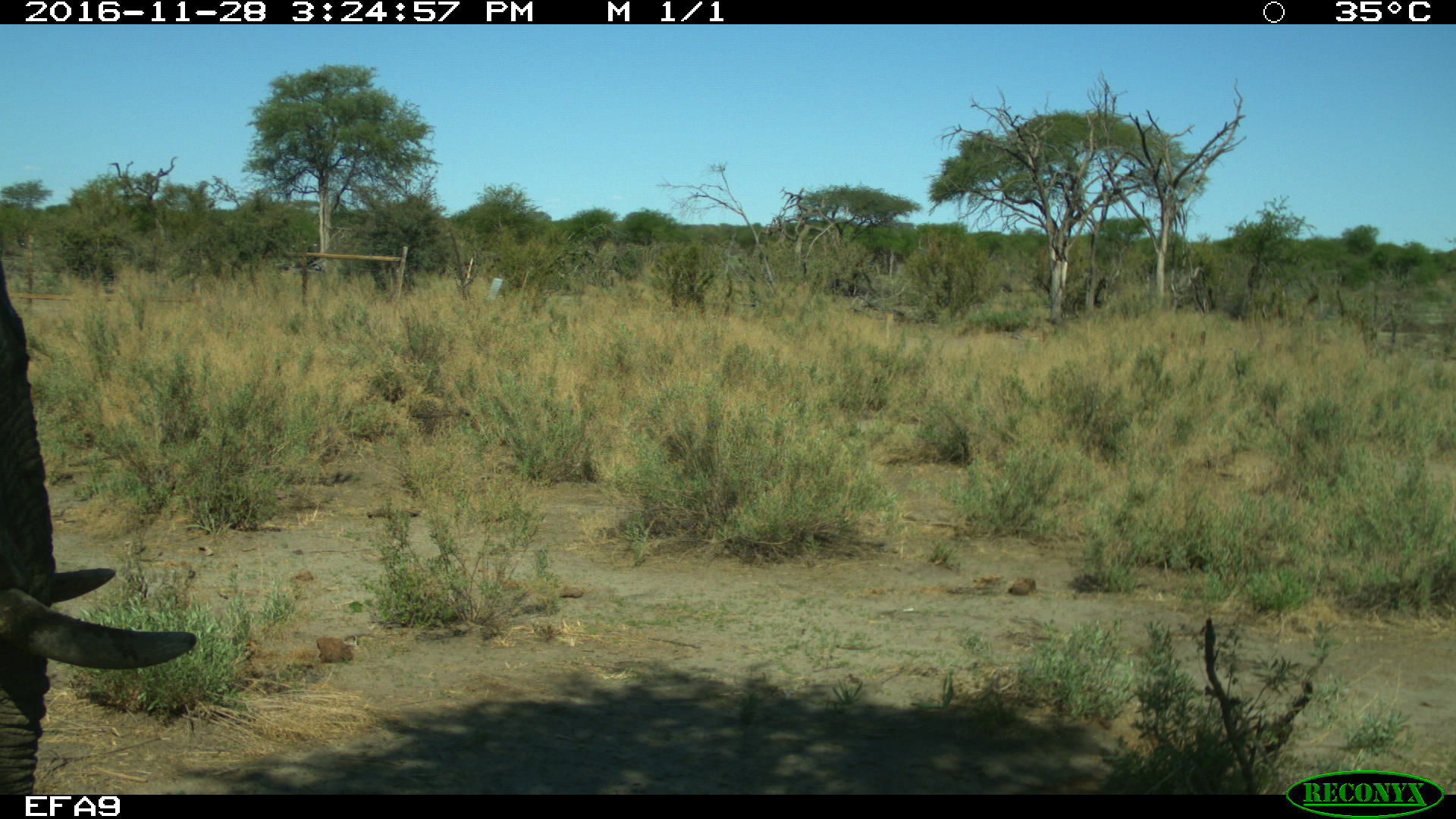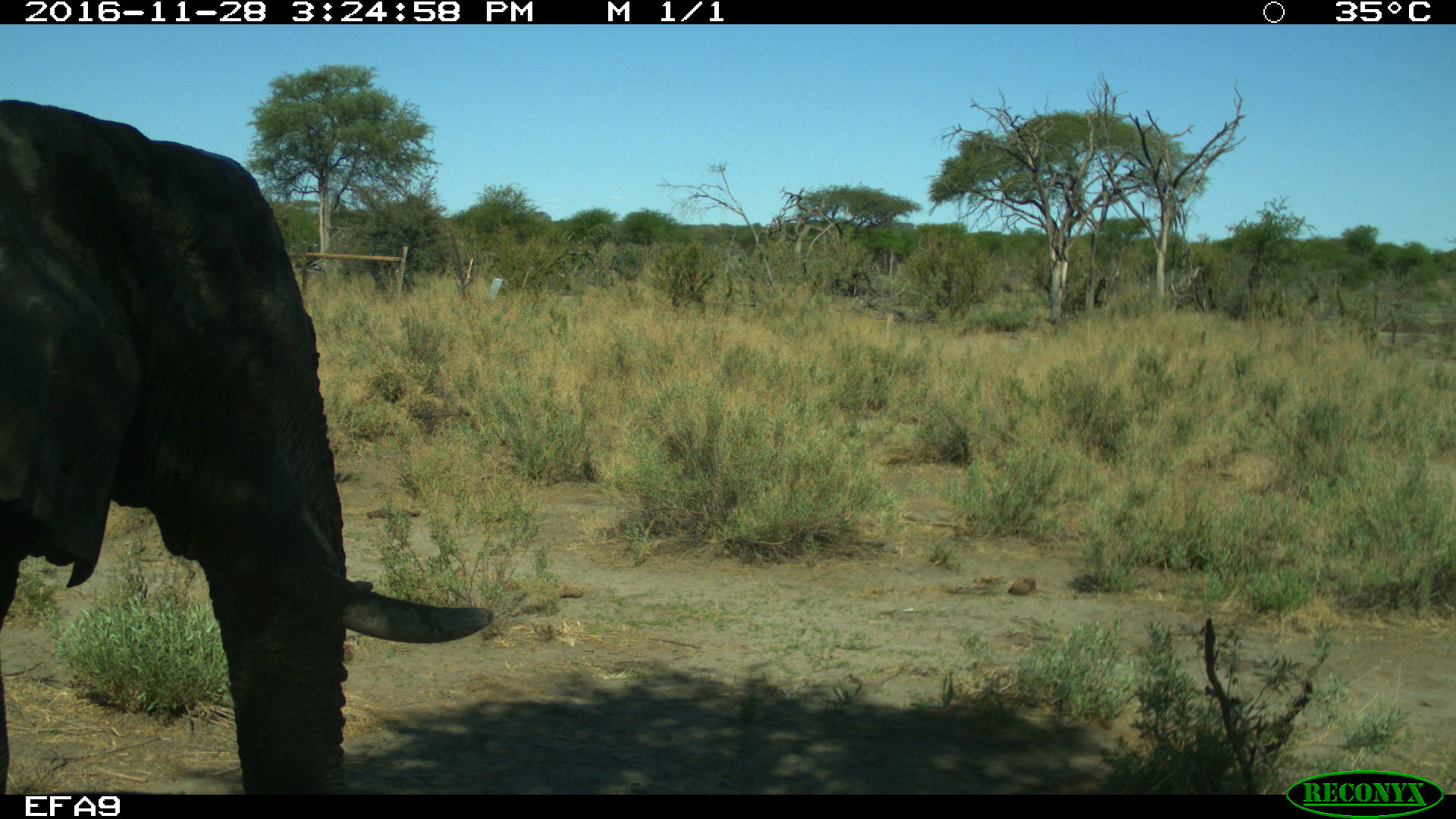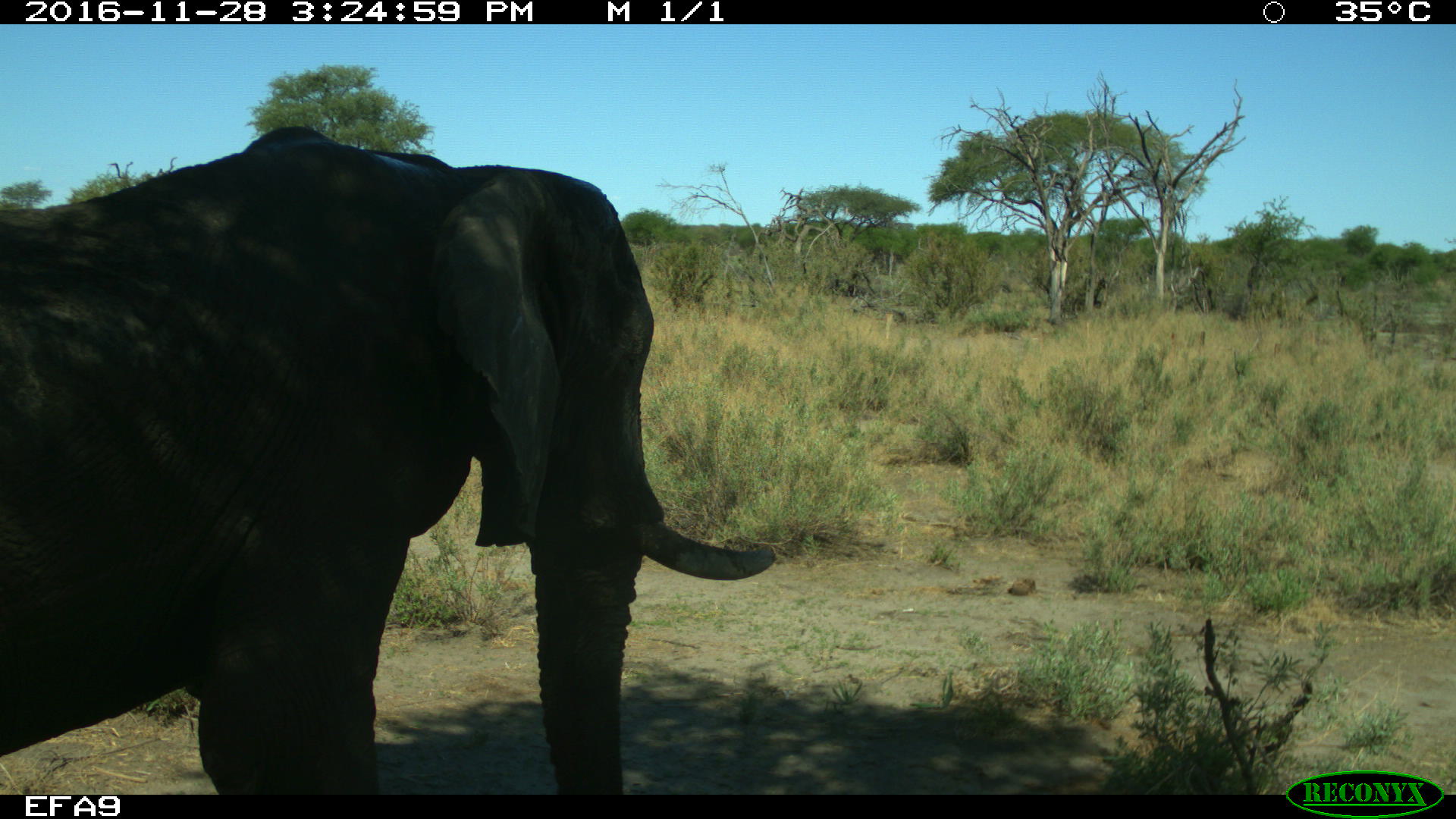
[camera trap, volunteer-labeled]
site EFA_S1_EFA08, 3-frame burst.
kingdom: Animalia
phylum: Chordata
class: Mammalia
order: Proboscidea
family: Elephantidae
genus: Loxodonta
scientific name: Loxodonta africana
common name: african bush elephant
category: elephant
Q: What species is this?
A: Elephant (african bush elephant) (Loxodonta africana).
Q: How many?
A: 1.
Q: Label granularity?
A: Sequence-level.